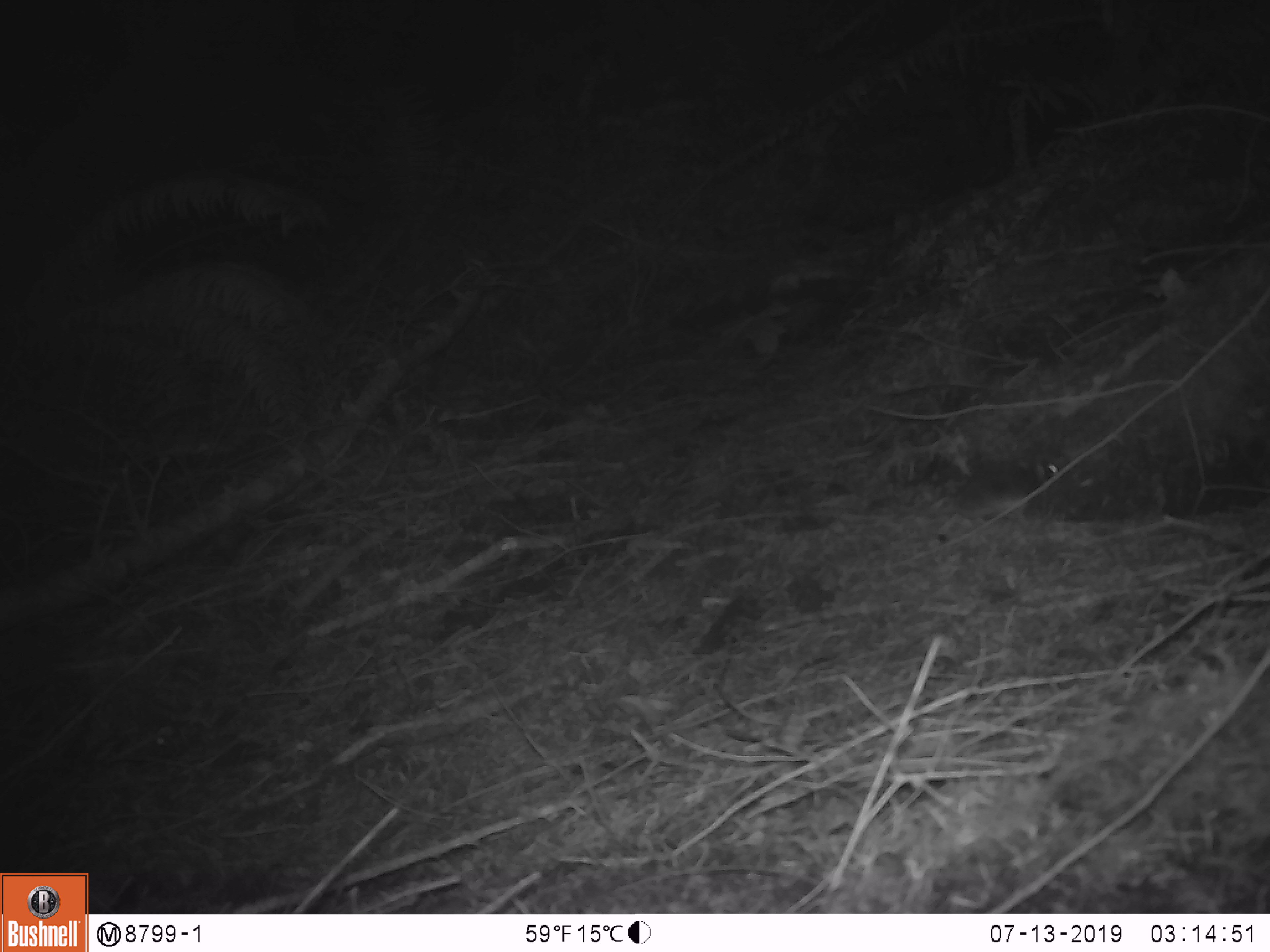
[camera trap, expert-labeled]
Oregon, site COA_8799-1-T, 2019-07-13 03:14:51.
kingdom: Animalia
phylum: Chordata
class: Mammalia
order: Rodentia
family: Cricetidae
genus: Neotoma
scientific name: Neotoma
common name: woodrats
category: neotoma species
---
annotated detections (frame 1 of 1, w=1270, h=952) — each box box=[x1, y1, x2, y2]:
neotoma species: box=[922, 422, 1082, 545]